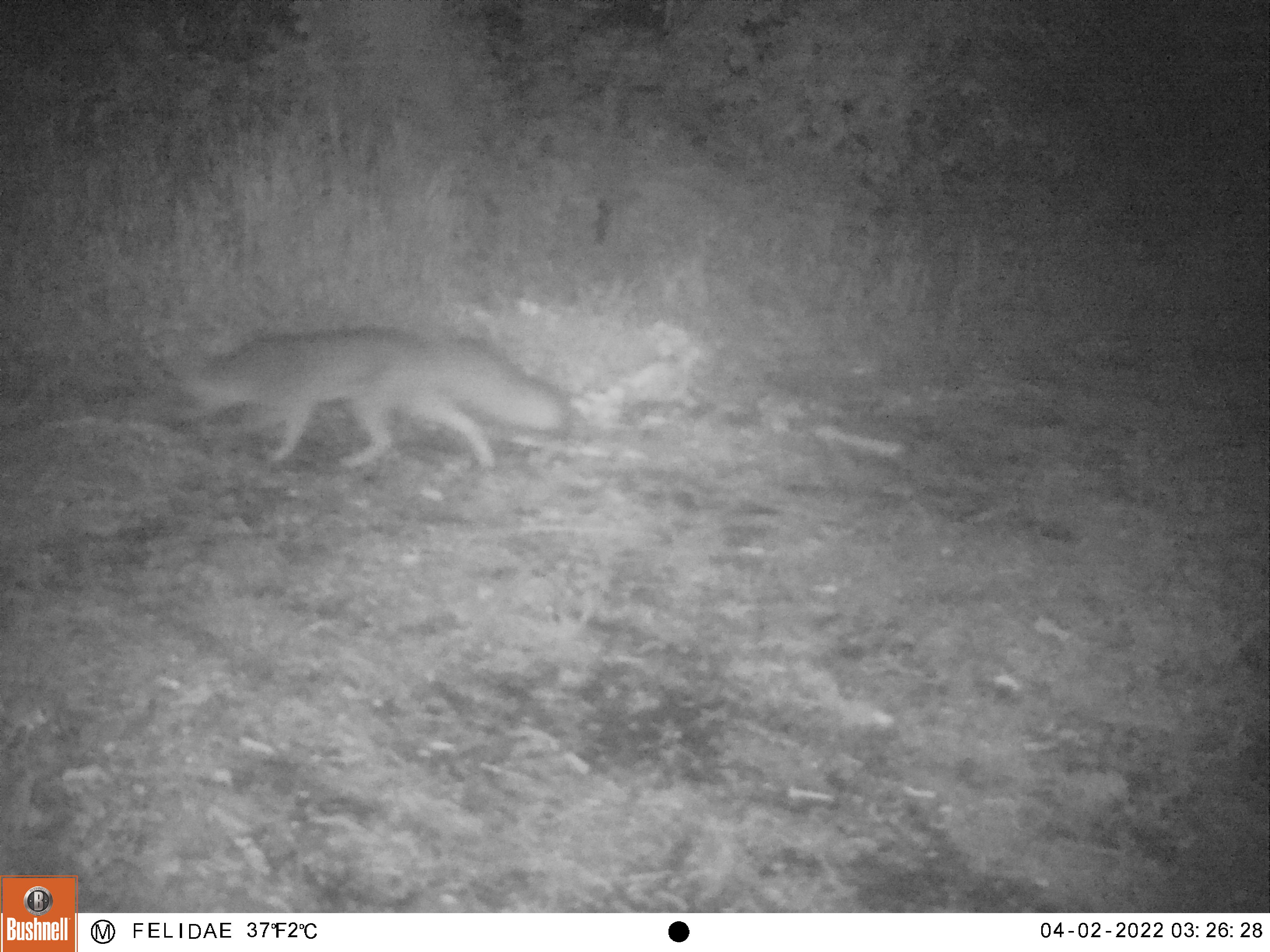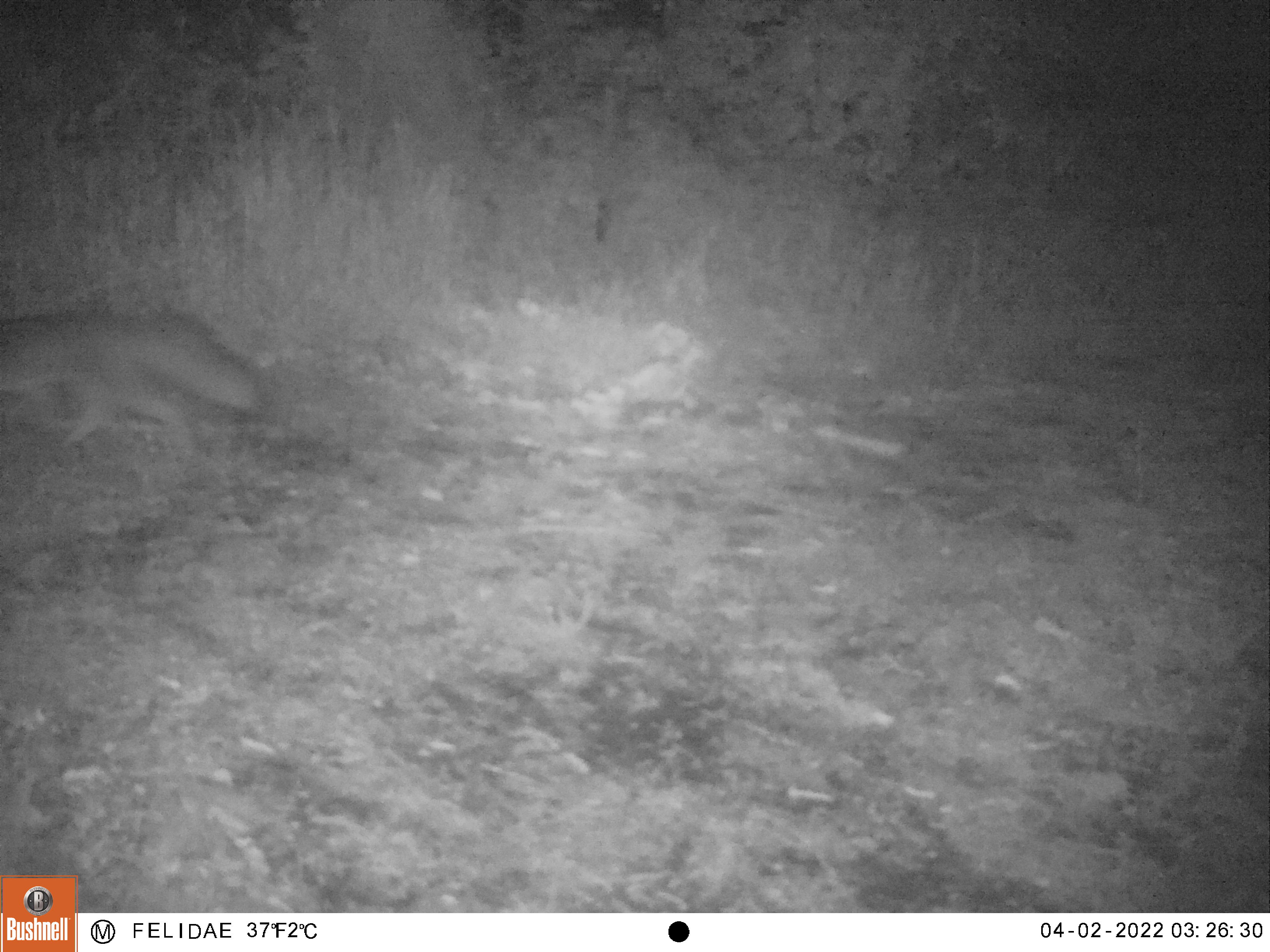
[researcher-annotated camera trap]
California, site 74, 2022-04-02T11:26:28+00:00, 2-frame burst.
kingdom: Animalia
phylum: Chordata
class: Mammalia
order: Carnivora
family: Canidae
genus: Urocyon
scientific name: Urocyon cinereoargenteus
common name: gray fox